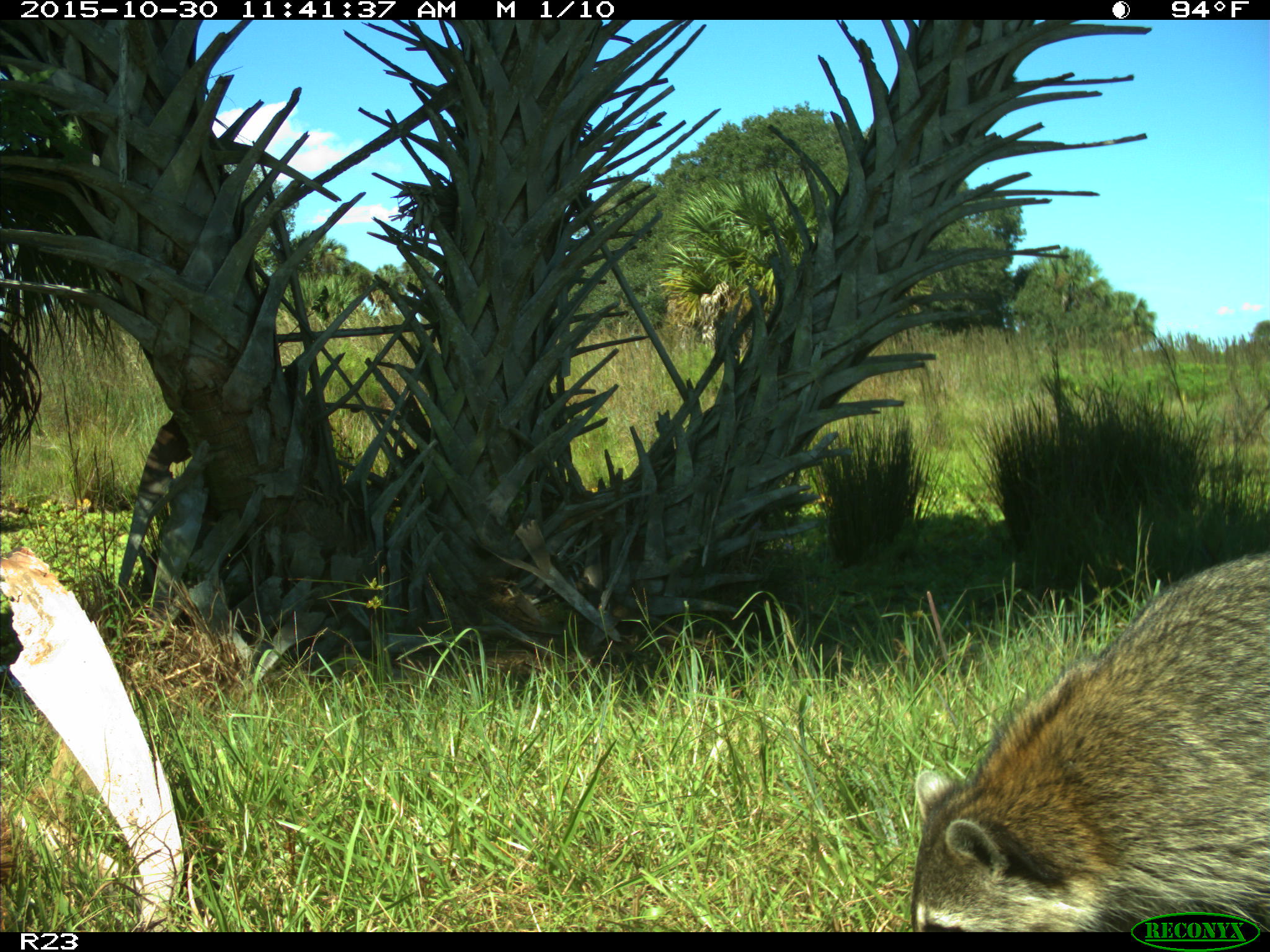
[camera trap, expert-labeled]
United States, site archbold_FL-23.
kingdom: Animalia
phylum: Chordata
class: Mammalia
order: Carnivora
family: Procyonidae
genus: Procyon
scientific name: Procyon lotor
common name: common raccoon